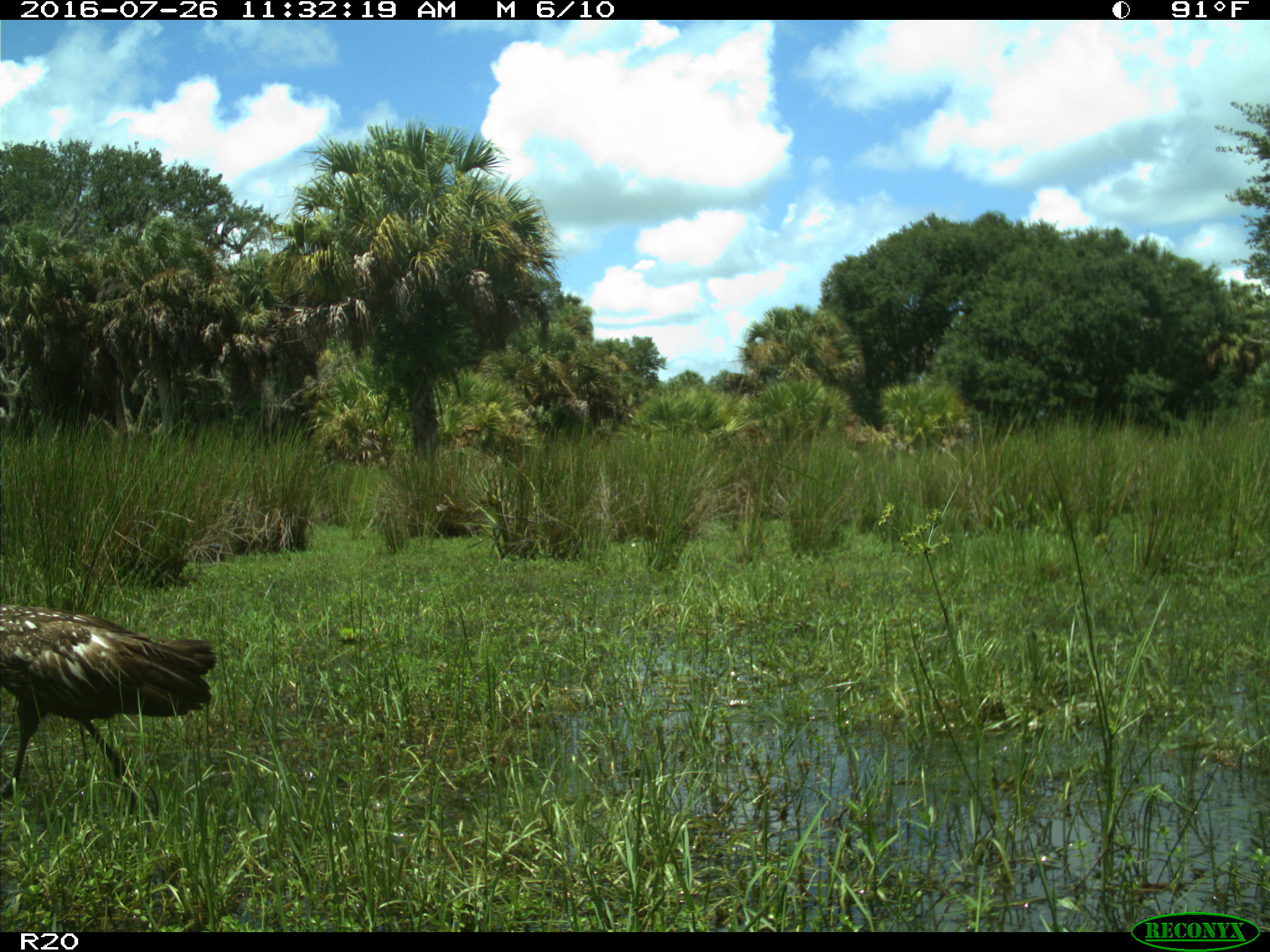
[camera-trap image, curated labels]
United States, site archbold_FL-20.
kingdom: Animalia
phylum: Chordata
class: Aves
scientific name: Aves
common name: birds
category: unidentified bird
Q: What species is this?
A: Unidentified bird (birds) (Aves).